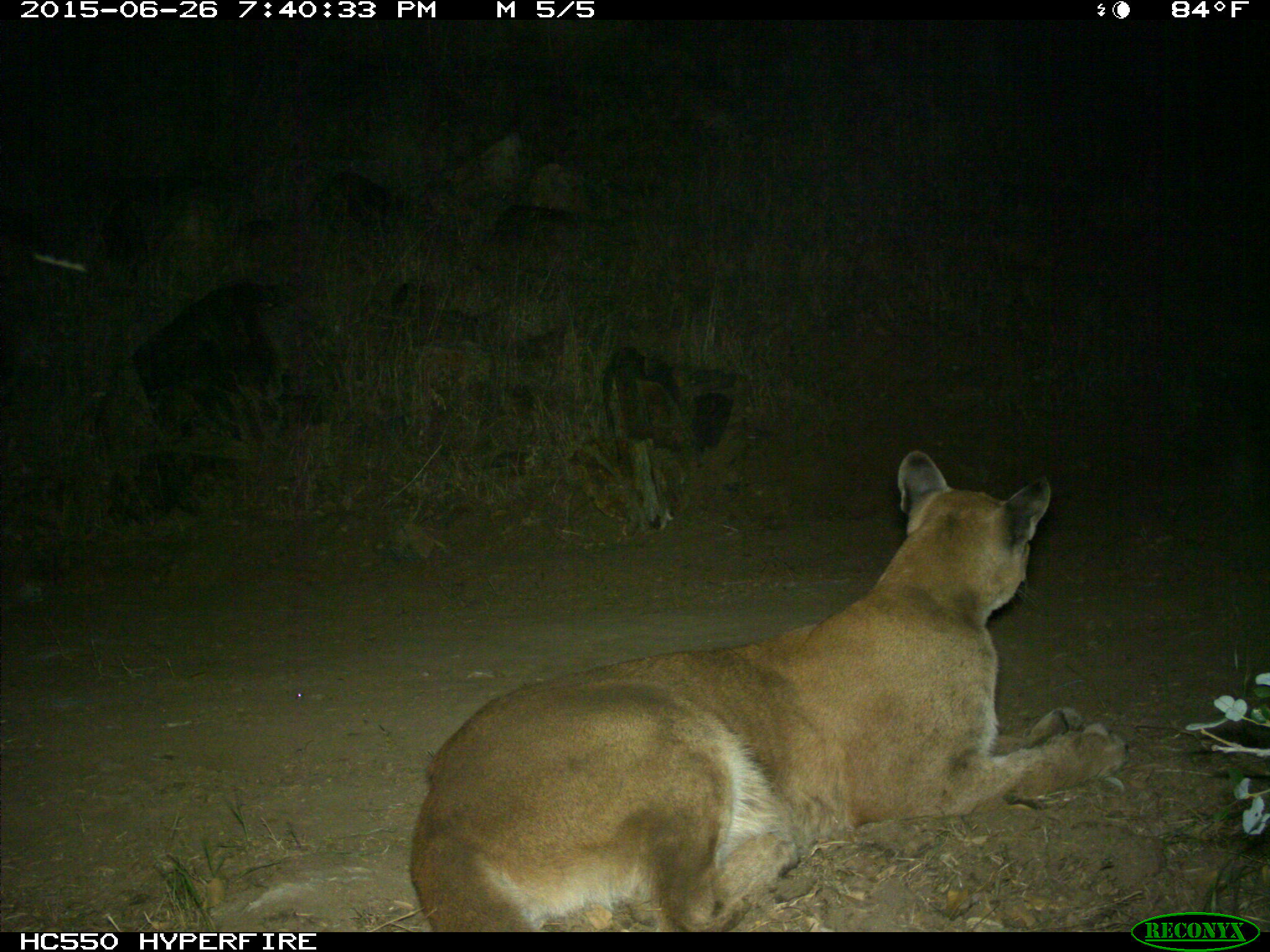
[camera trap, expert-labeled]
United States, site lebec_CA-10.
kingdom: Animalia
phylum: Chordata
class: Mammalia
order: Carnivora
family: Felidae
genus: Puma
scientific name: Puma concolor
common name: mountain lion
Puma concolor (mountain lion).